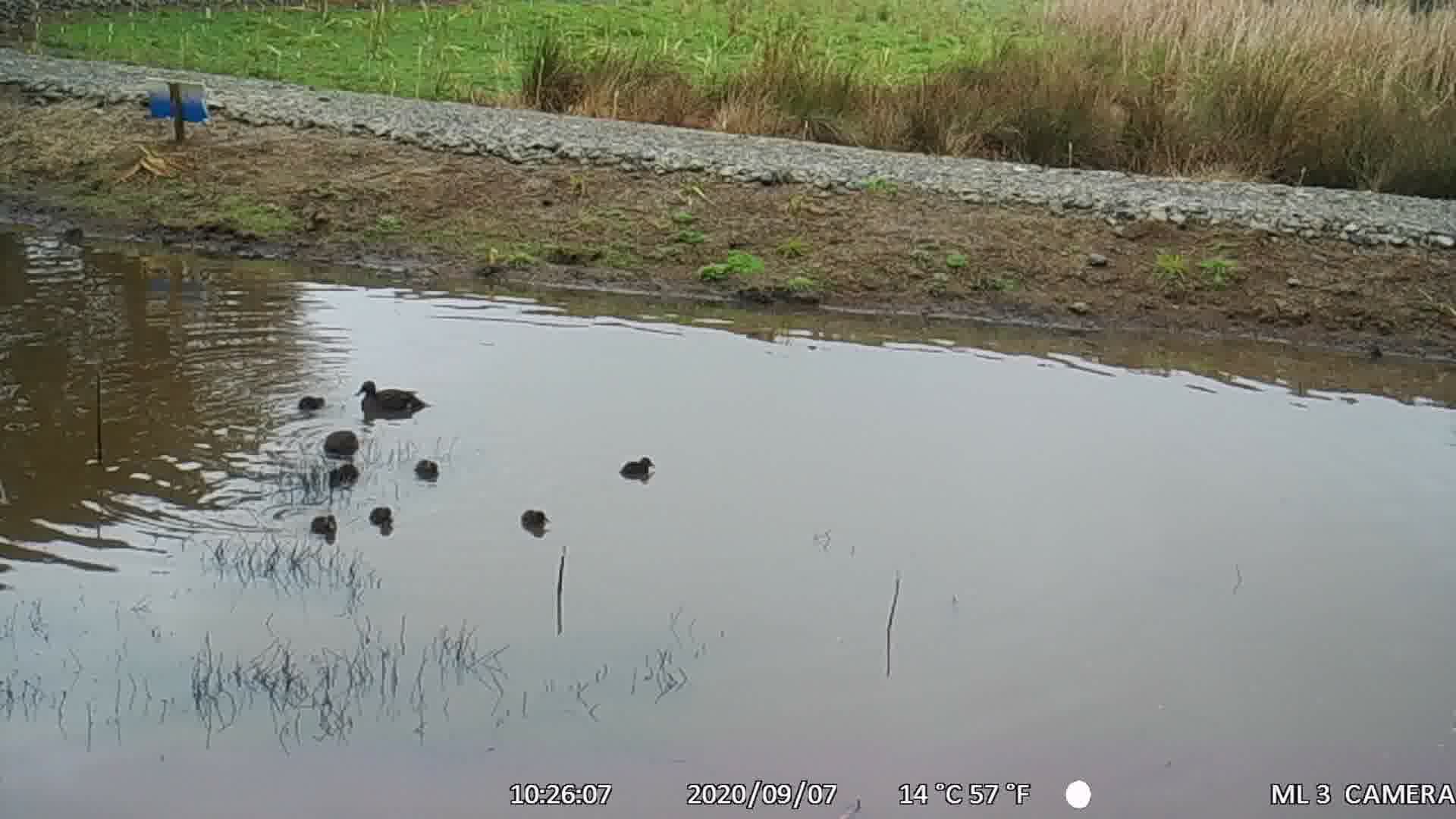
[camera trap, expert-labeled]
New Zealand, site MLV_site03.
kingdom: Animalia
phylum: Chordata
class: Aves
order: Anseriformes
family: Anatidae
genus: Anas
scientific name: Anas chlorotis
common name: brown teal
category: pateke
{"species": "pateke (brown teal) (Anas chlorotis)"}